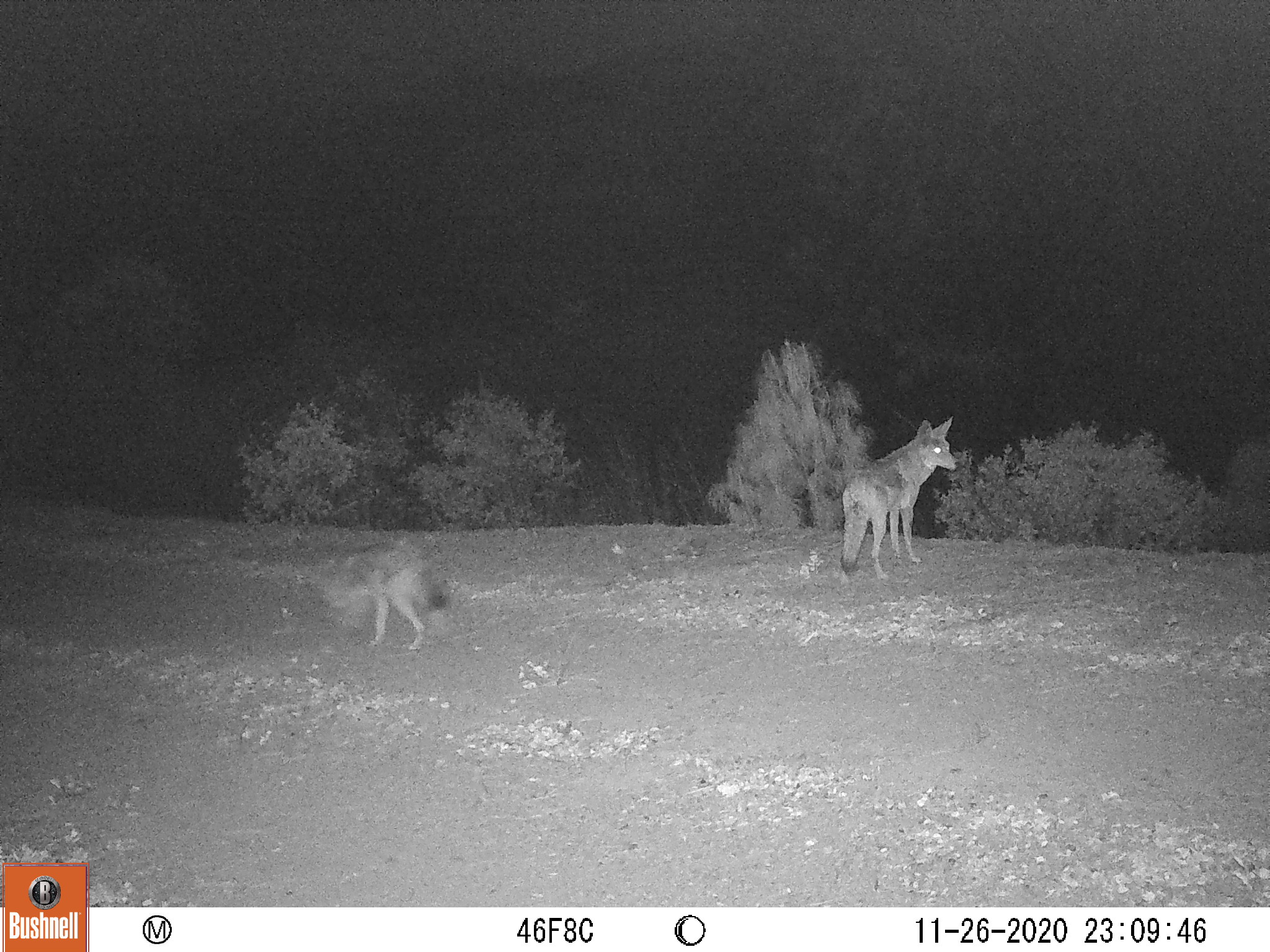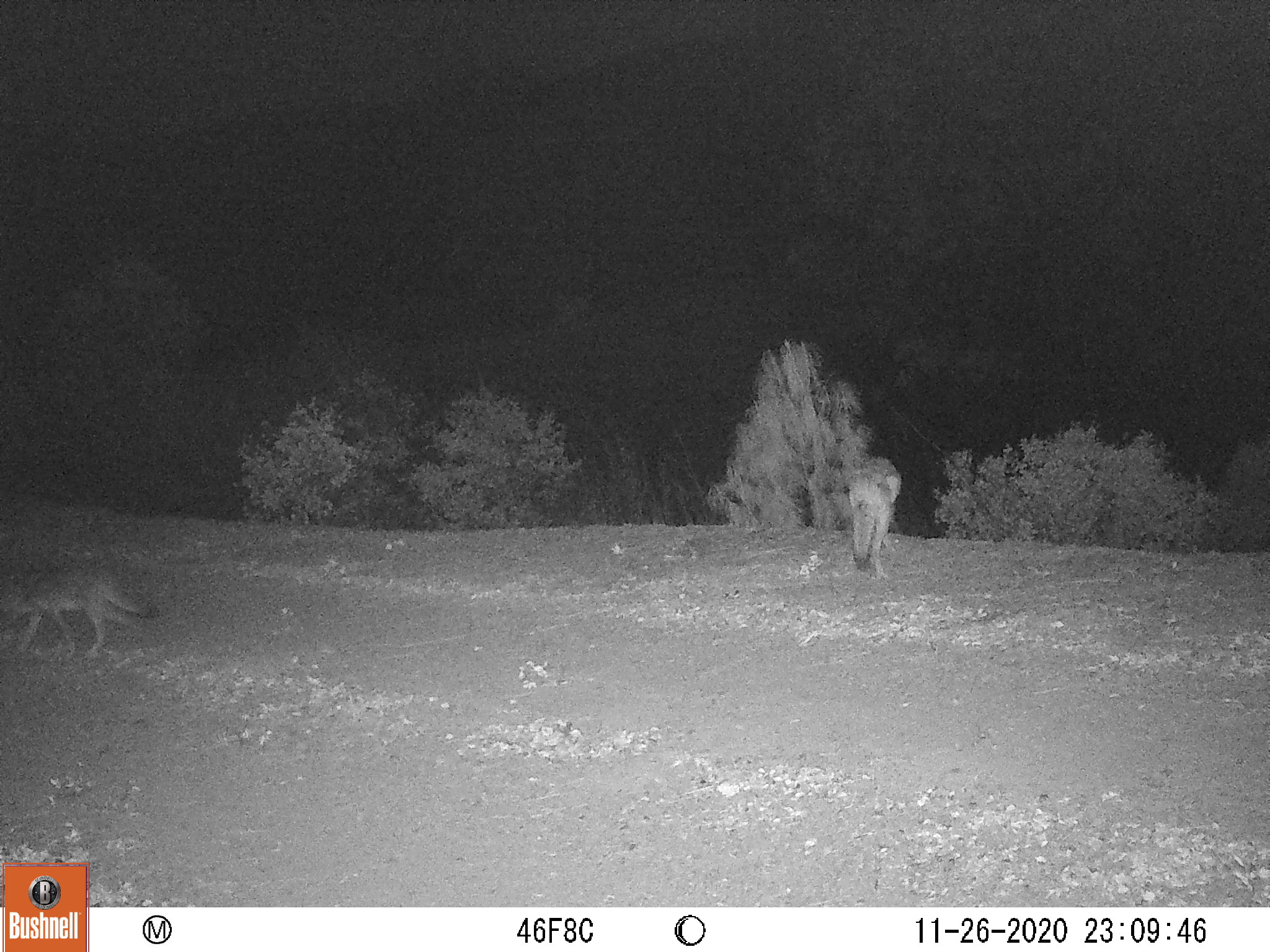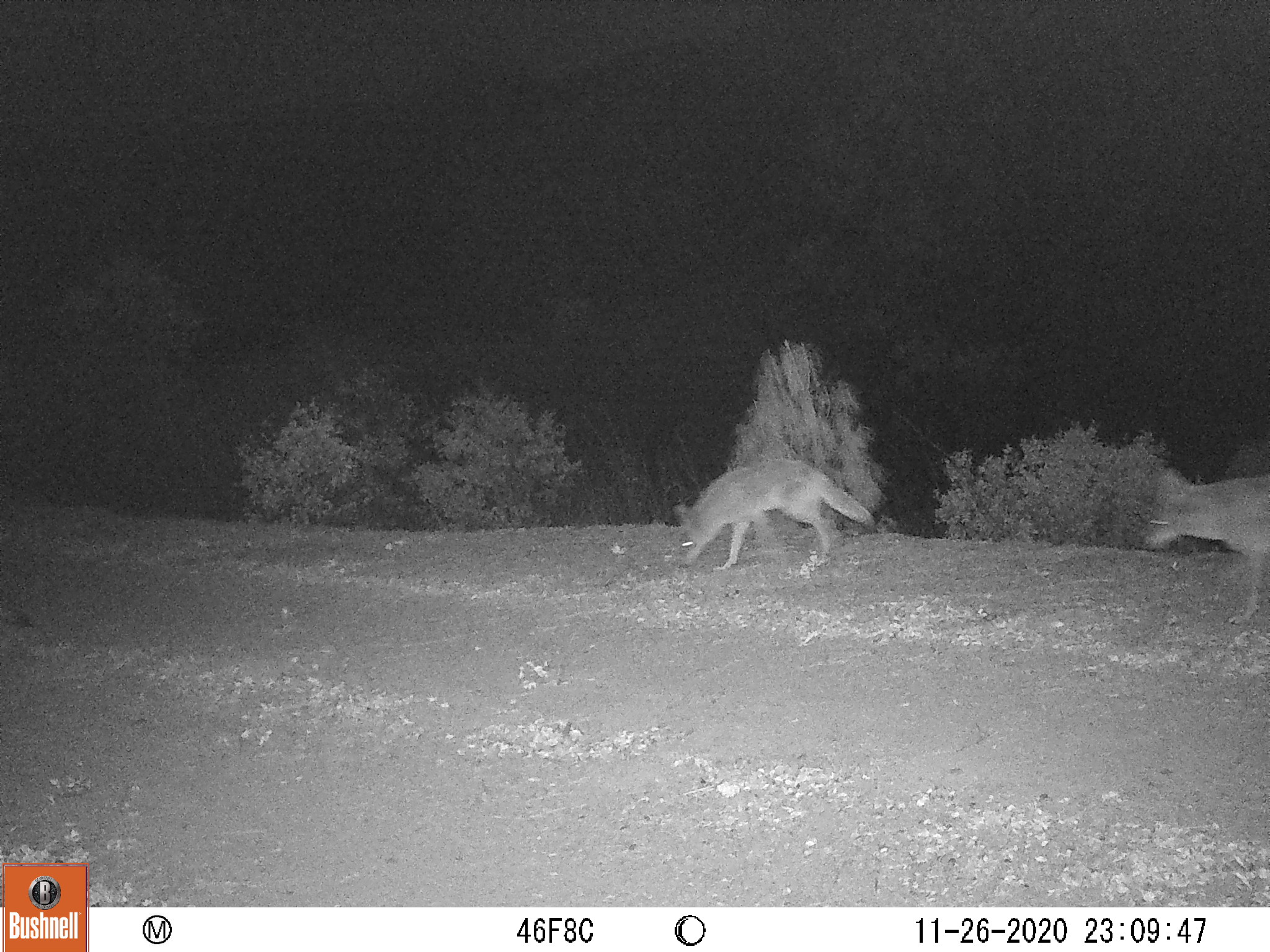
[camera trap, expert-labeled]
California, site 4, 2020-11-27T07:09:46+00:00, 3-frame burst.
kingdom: Animalia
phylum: Chordata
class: Mammalia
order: Carnivora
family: Canidae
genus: Canis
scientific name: Canis latrans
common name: coyote